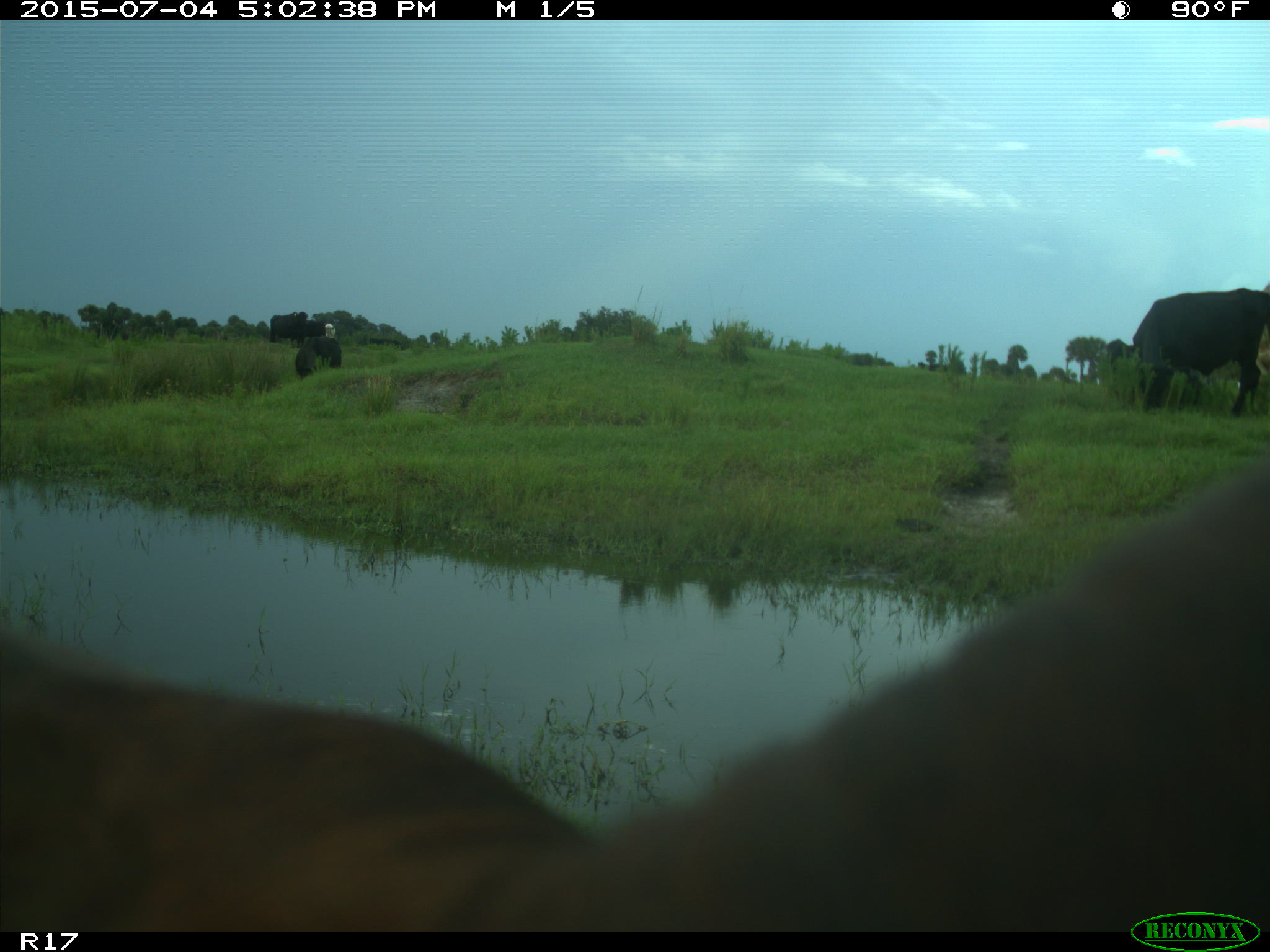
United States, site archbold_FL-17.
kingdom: Animalia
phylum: Chordata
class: Mammalia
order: Artiodactyla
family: Bovidae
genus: Bos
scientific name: Bos taurus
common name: domestic cow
Bos taurus (domestic cow).